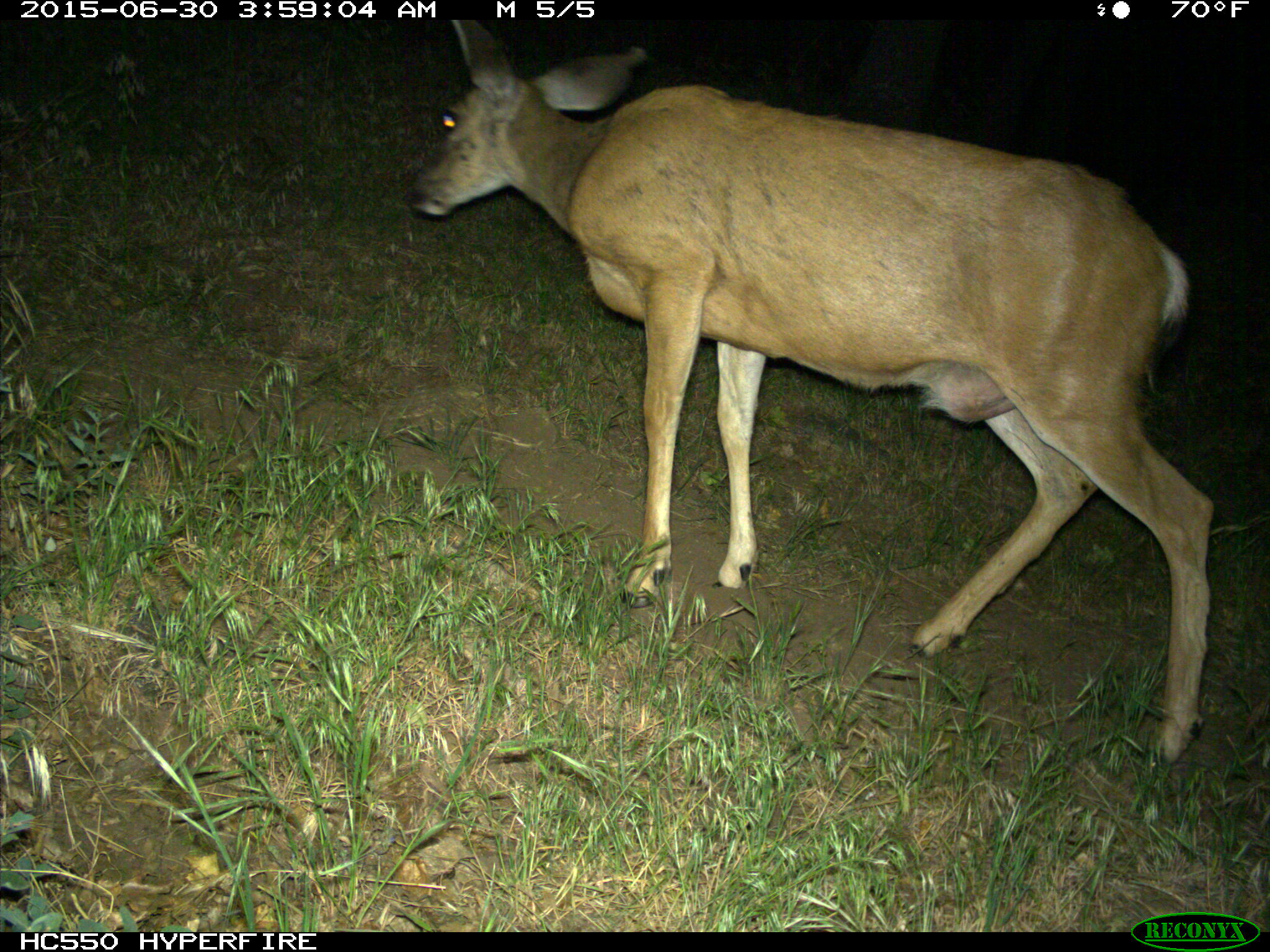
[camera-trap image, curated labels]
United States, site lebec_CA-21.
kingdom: Animalia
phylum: Chordata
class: Mammalia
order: Artiodactyla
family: Cervidae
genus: Odocoileus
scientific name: Odocoileus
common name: deer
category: unidentified deer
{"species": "unidentified deer (deer) (Odocoileus)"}